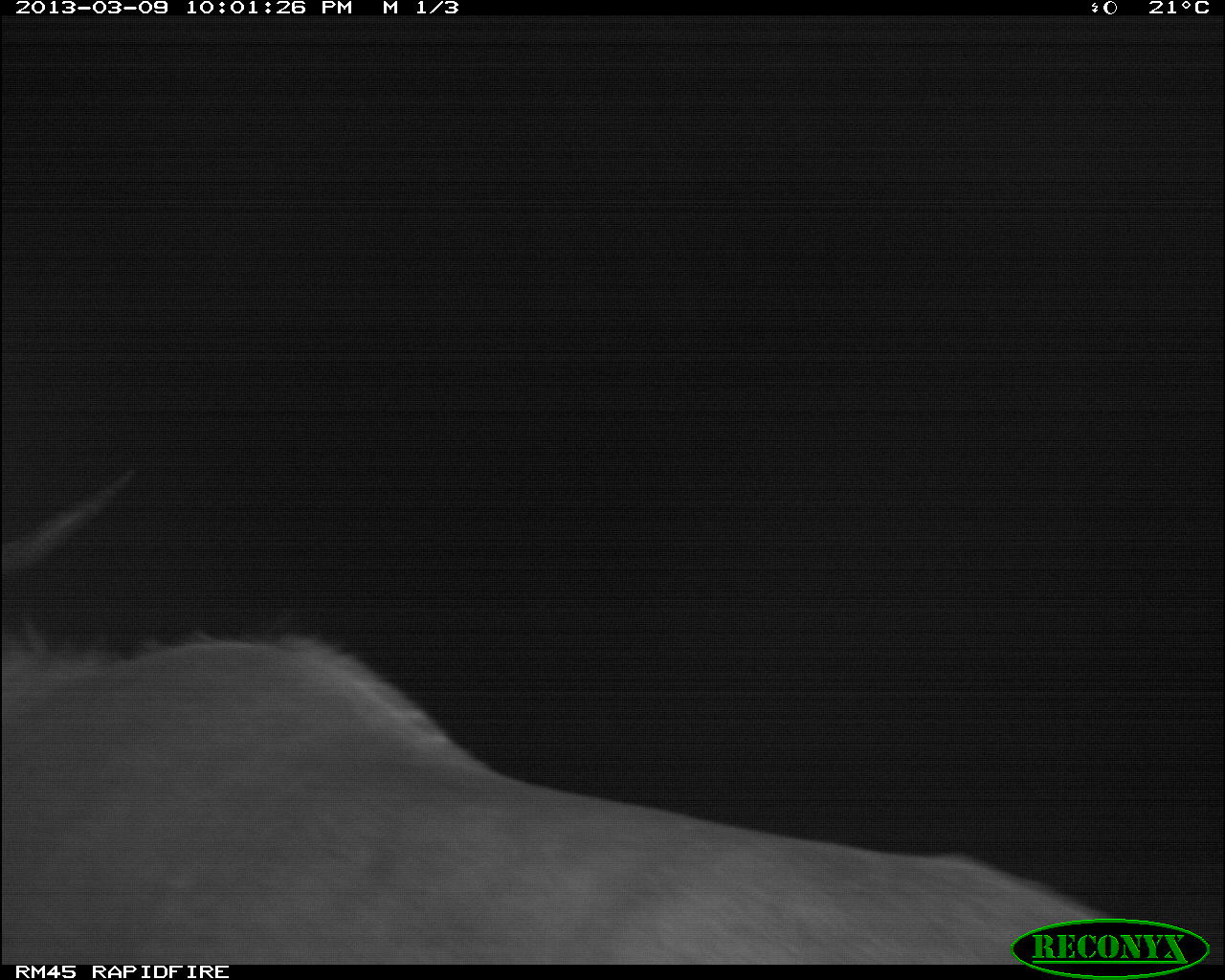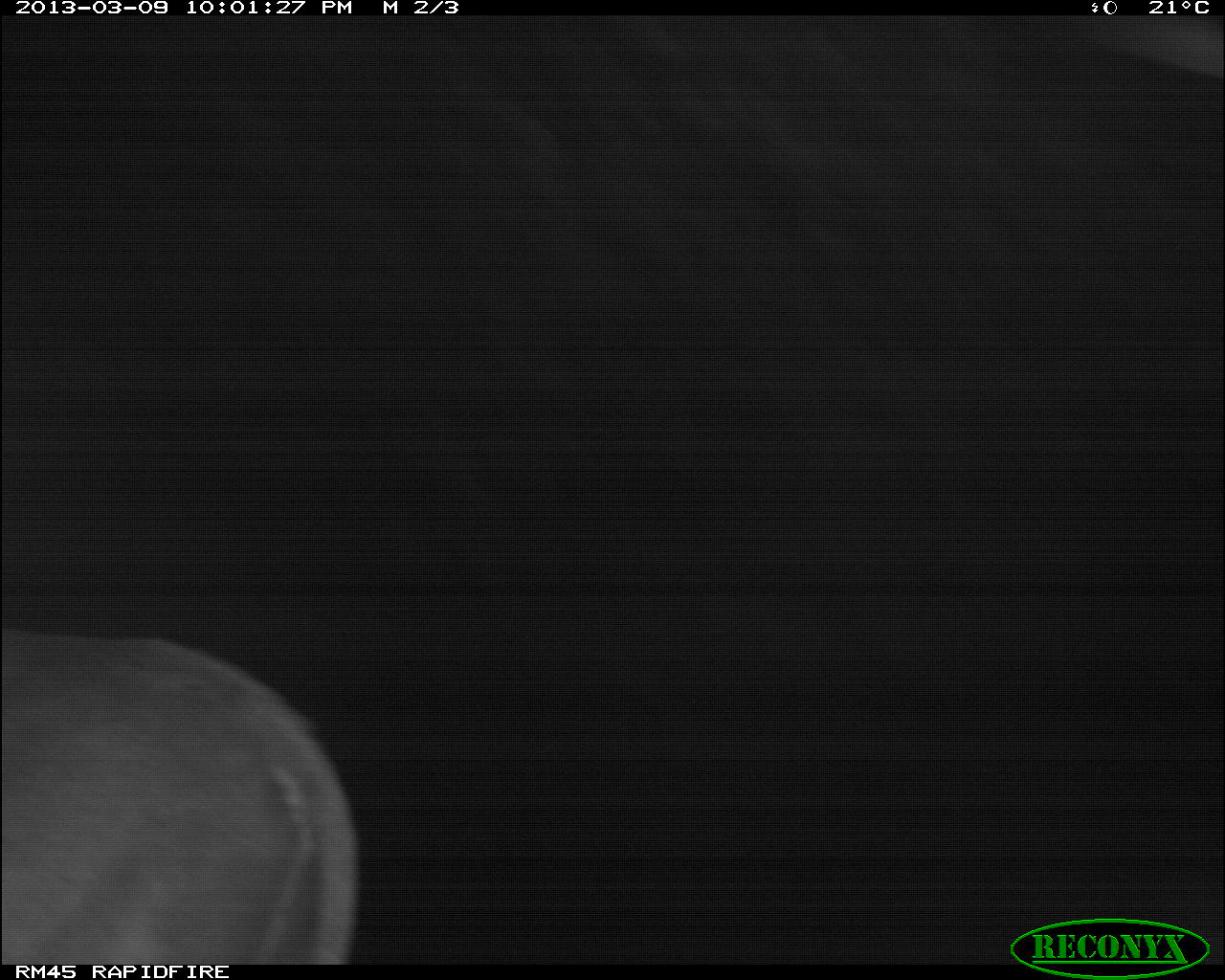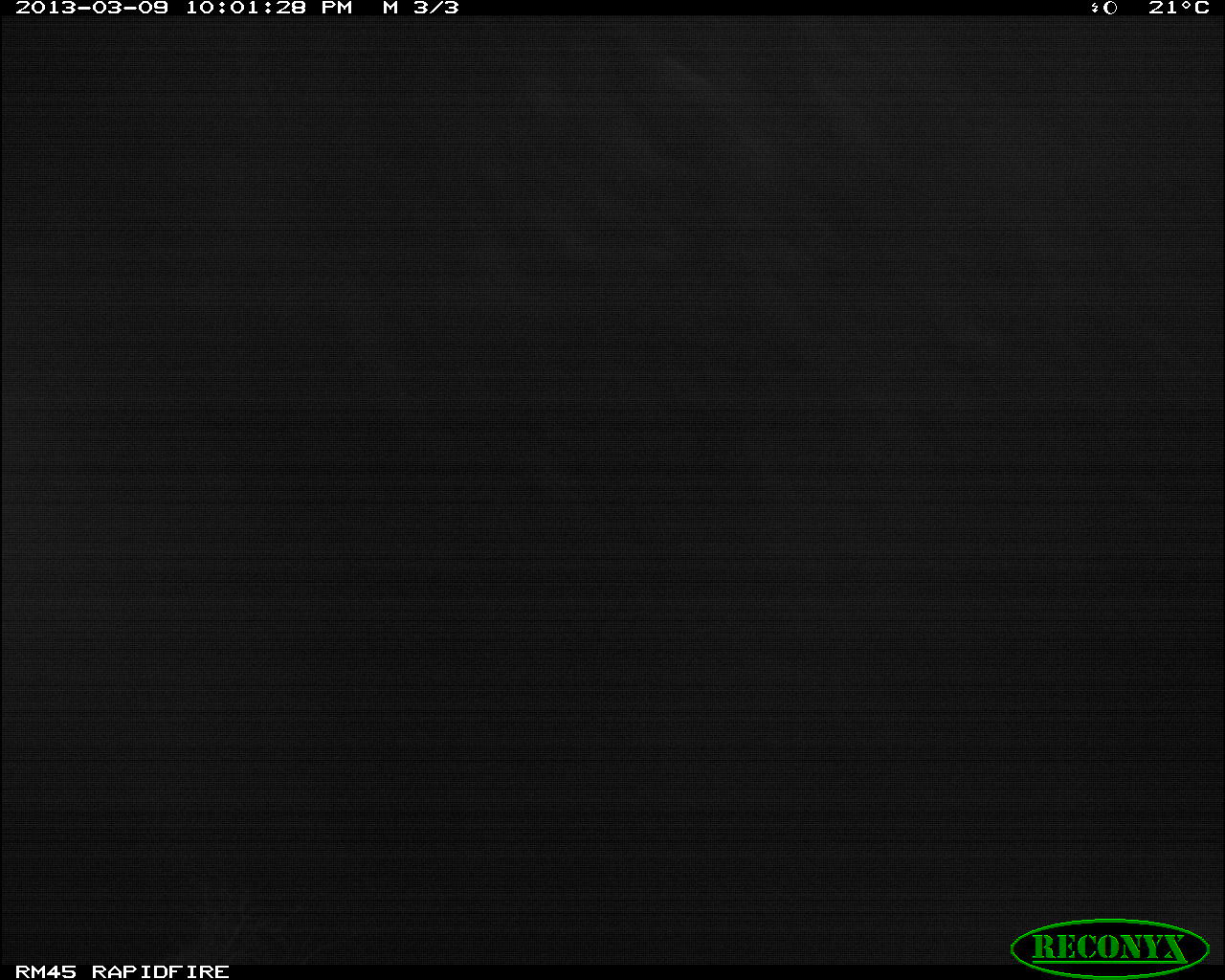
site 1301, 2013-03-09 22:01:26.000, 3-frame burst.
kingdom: Animalia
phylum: Chordata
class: Mammalia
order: Artiodactyla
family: Bovidae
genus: Tragelaphus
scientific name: Tragelaphus oryx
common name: eland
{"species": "Tragelaphus oryx (eland)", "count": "1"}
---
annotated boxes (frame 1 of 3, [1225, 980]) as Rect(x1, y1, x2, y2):
tragelaphus oryx: Rect(0, 463, 1109, 963)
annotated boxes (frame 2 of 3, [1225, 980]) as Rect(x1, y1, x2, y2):
tragelaphus oryx: Rect(0, 630, 358, 963)